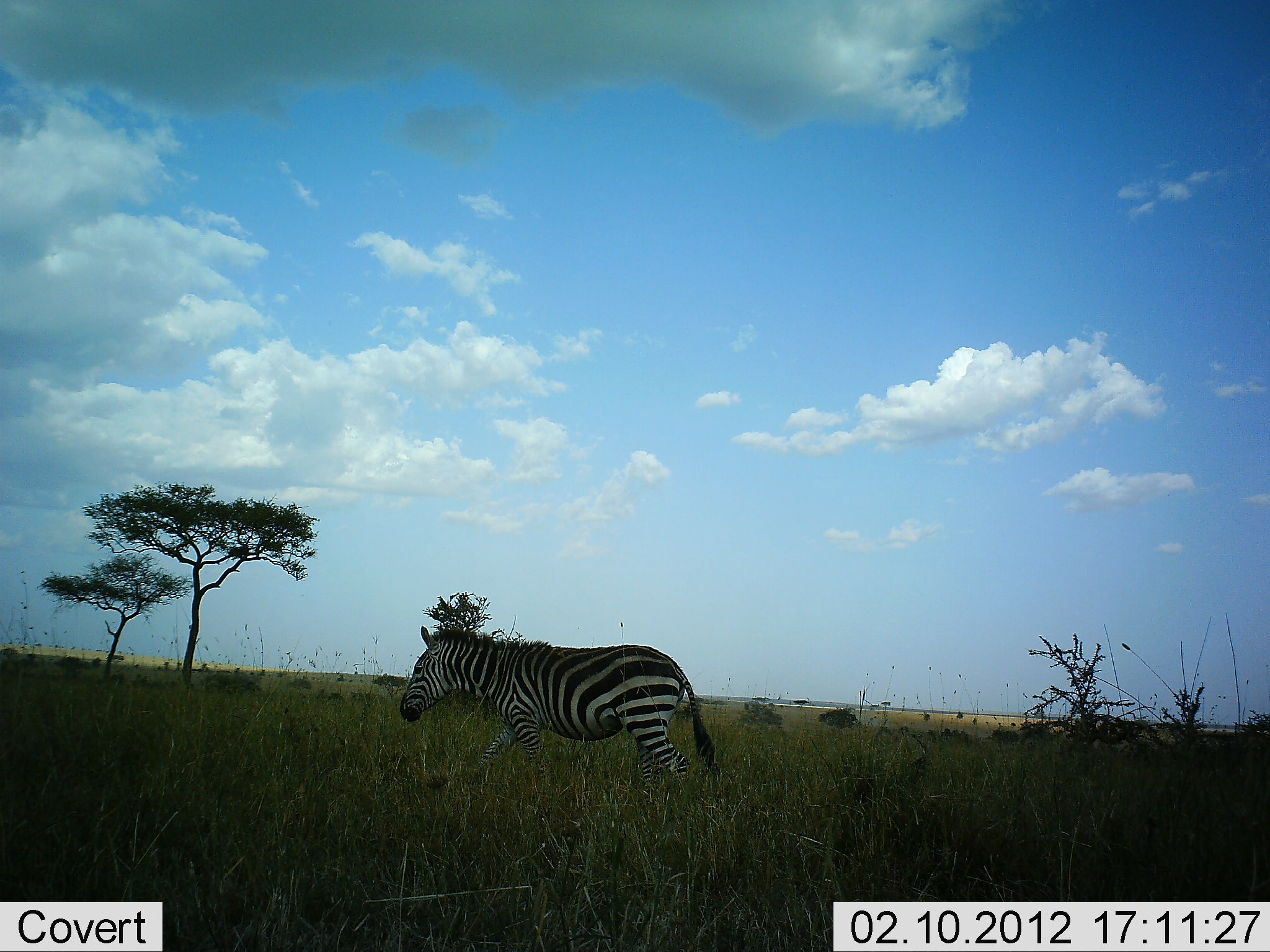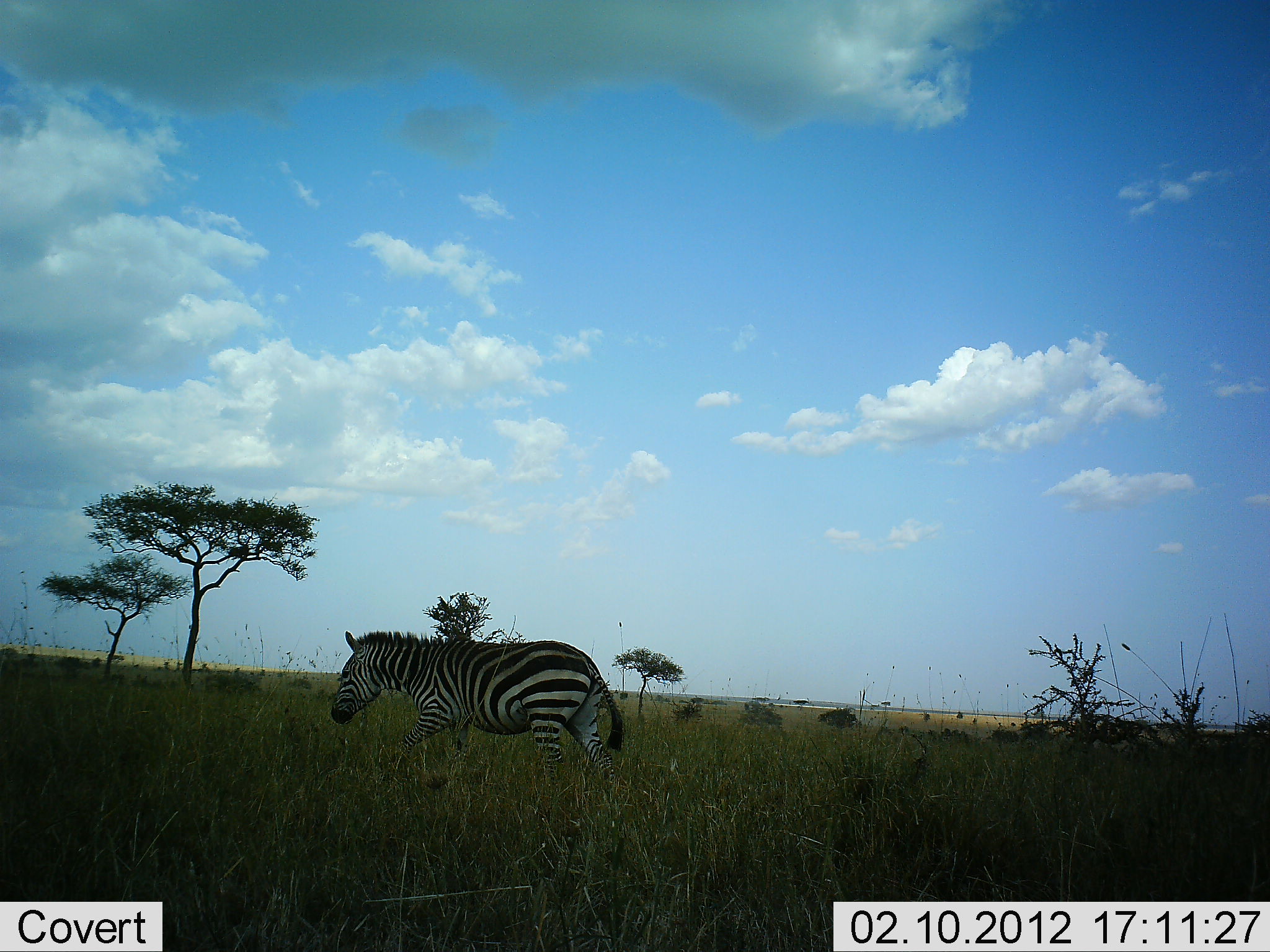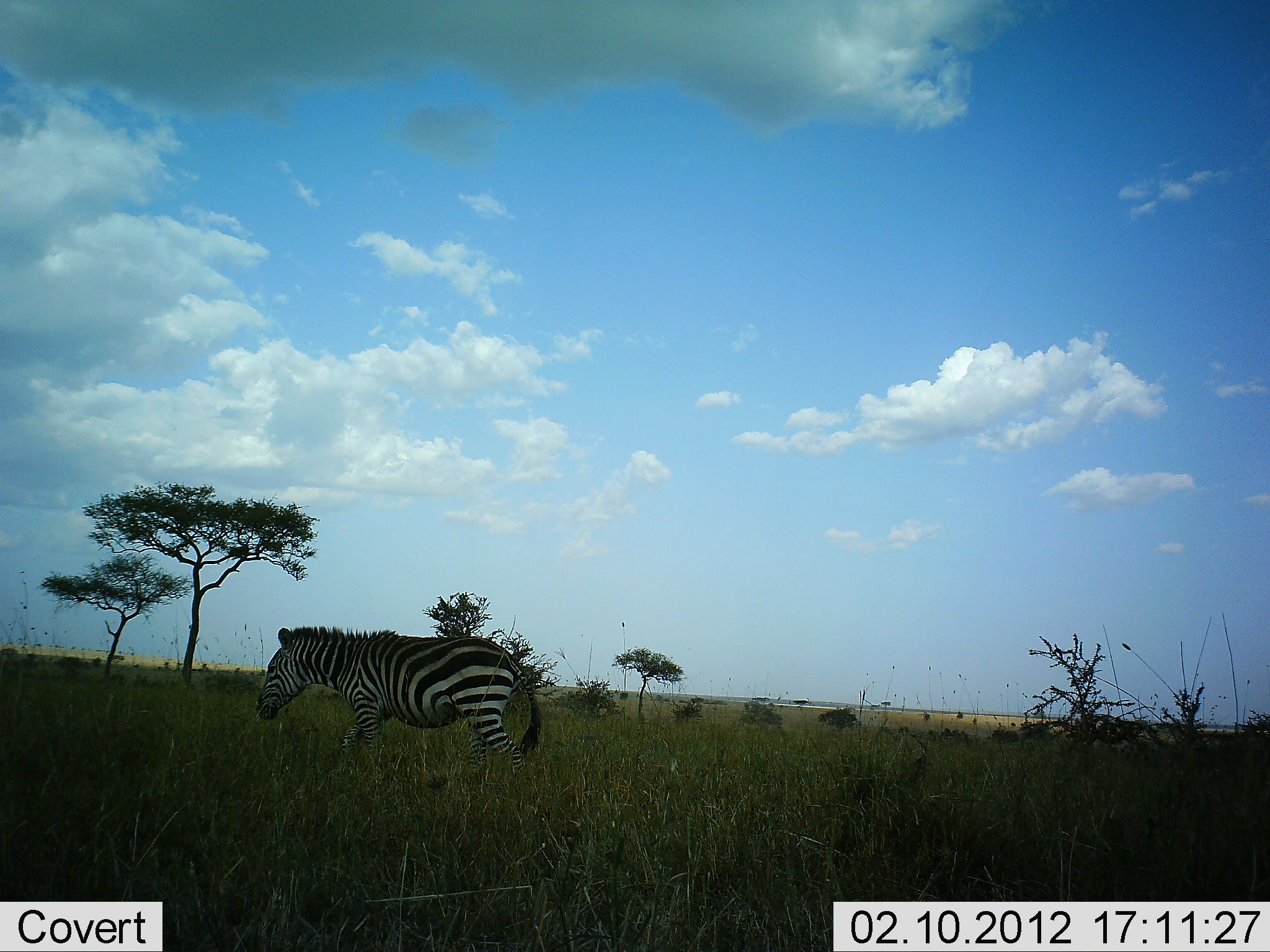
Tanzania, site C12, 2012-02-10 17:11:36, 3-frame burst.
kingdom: Animalia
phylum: Chordata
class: Mammalia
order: Perissodactyla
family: Equidae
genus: Equus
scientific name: Equus quagga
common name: plains zebra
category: zebra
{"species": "zebra (plains zebra) (Equus quagga)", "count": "1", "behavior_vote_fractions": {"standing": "14%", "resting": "0%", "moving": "91%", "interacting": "0%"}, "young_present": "0%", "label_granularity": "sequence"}